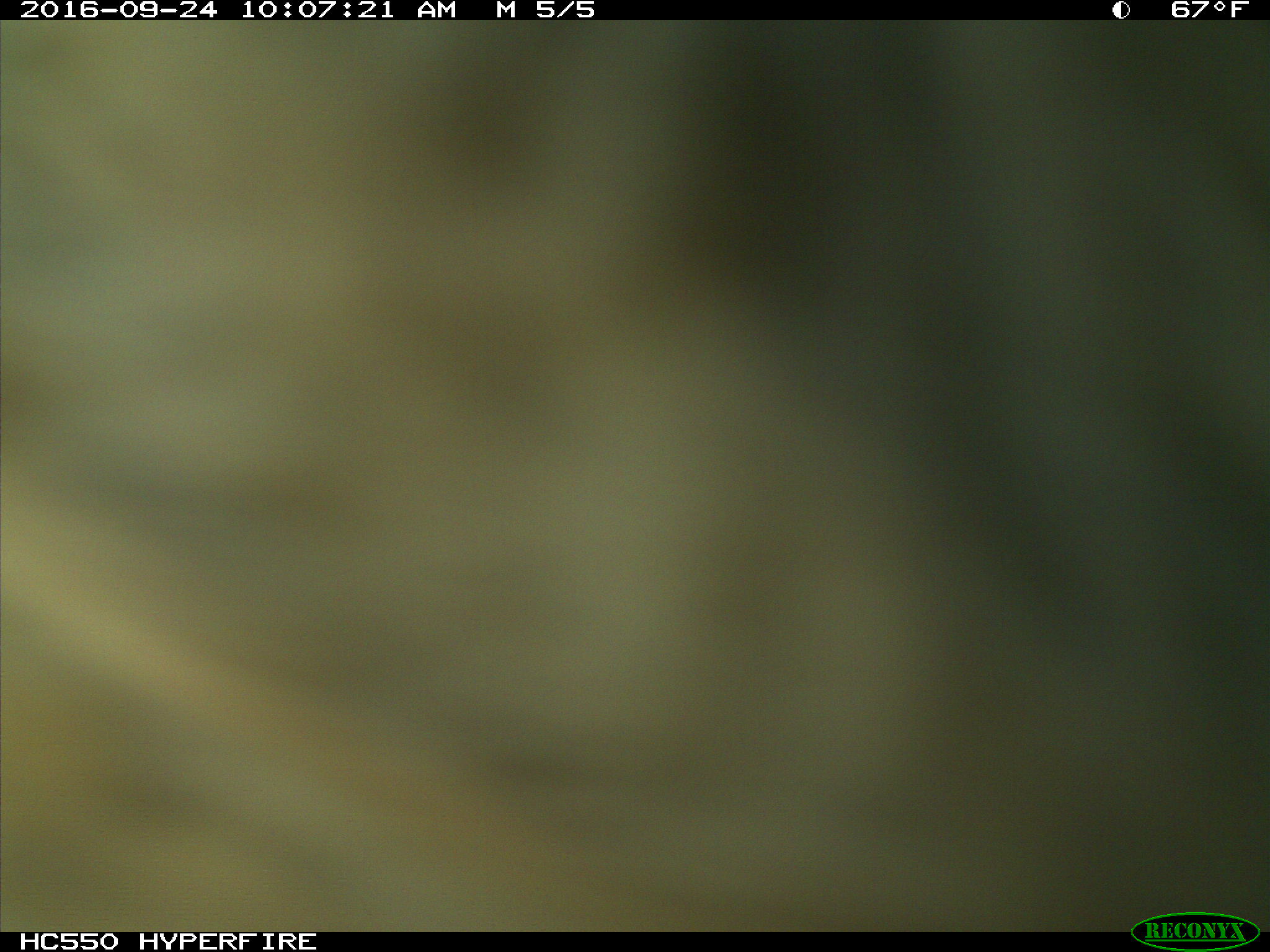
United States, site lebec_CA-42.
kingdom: Animalia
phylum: Chordata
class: Mammalia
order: Artiodactyla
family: Bovidae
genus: Bos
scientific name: Bos taurus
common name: domestic cow